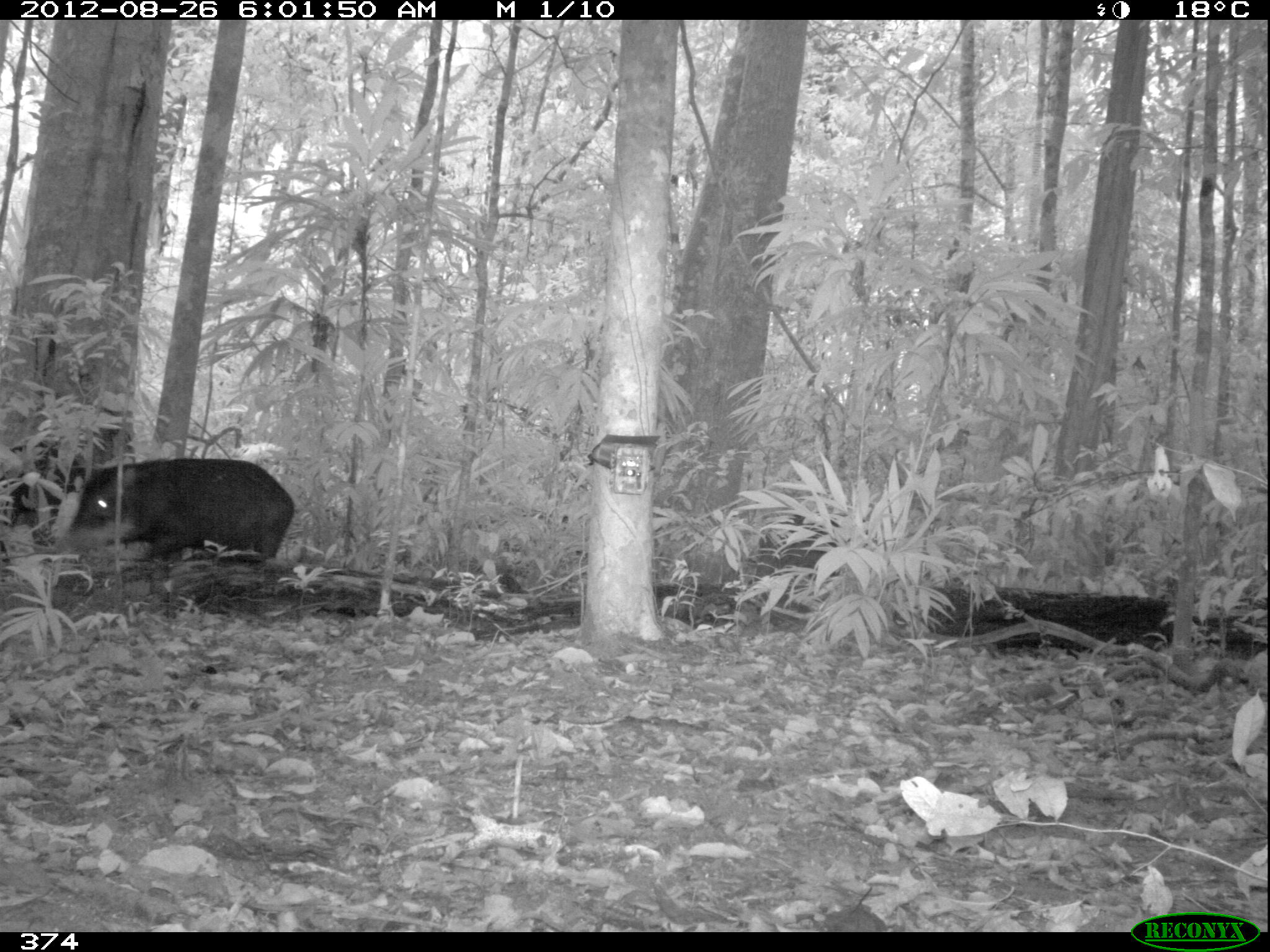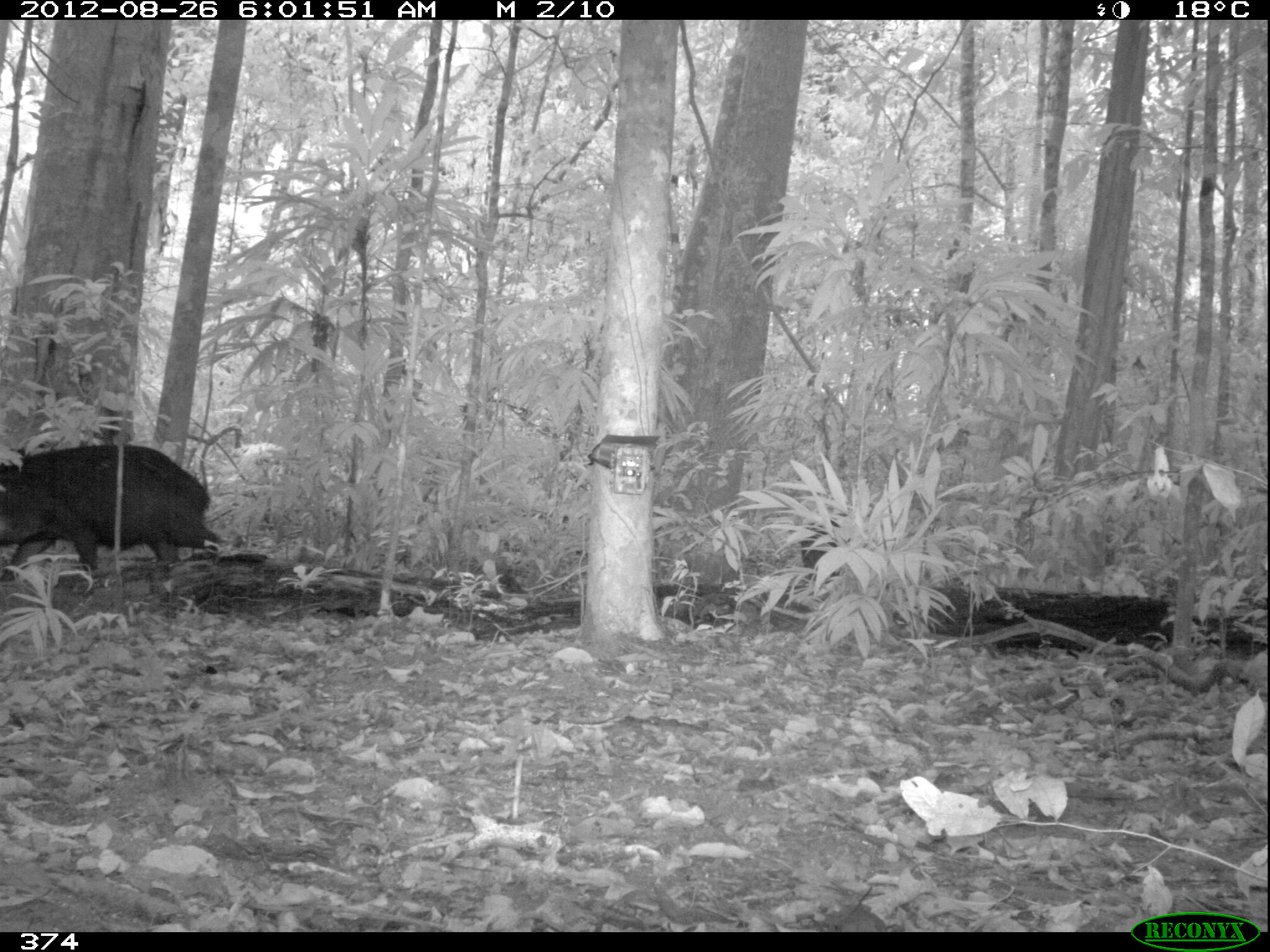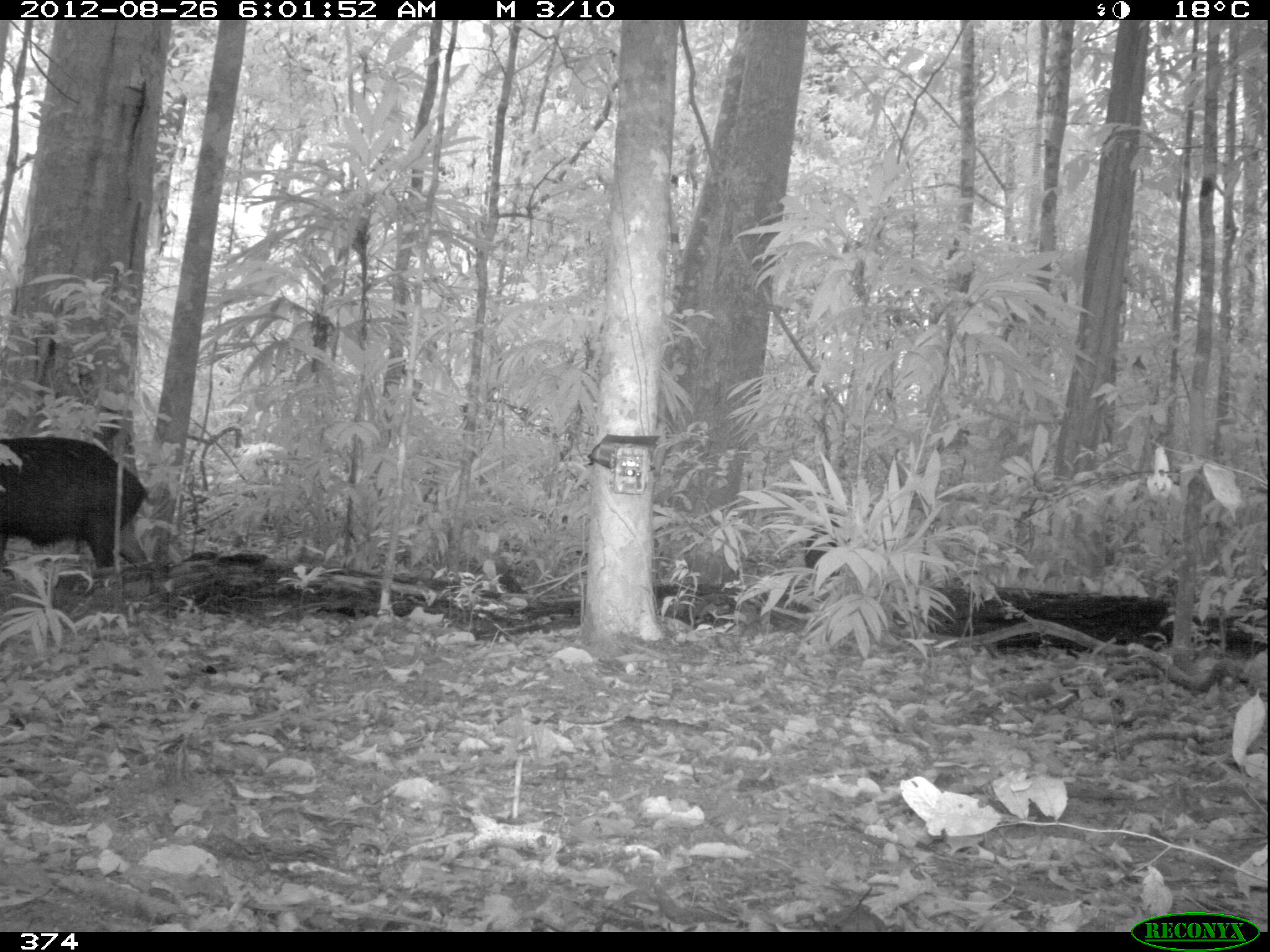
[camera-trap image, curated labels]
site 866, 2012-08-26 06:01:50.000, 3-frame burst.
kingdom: Animalia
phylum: Chordata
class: Mammalia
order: Artiodactyla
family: Tayassuidae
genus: Tayassu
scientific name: Tayassu pecari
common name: white-lipped peccary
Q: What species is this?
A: Tayassu pecari (white-lipped peccary).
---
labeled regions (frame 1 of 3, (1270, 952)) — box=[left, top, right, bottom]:
tayassu pecari: box=[67, 452, 294, 563]; box=[0, 438, 91, 526]; box=[755, 513, 840, 577]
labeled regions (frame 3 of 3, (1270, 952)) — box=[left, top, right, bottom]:
tayassu pecari: box=[0, 434, 147, 577]; box=[804, 506, 850, 576]